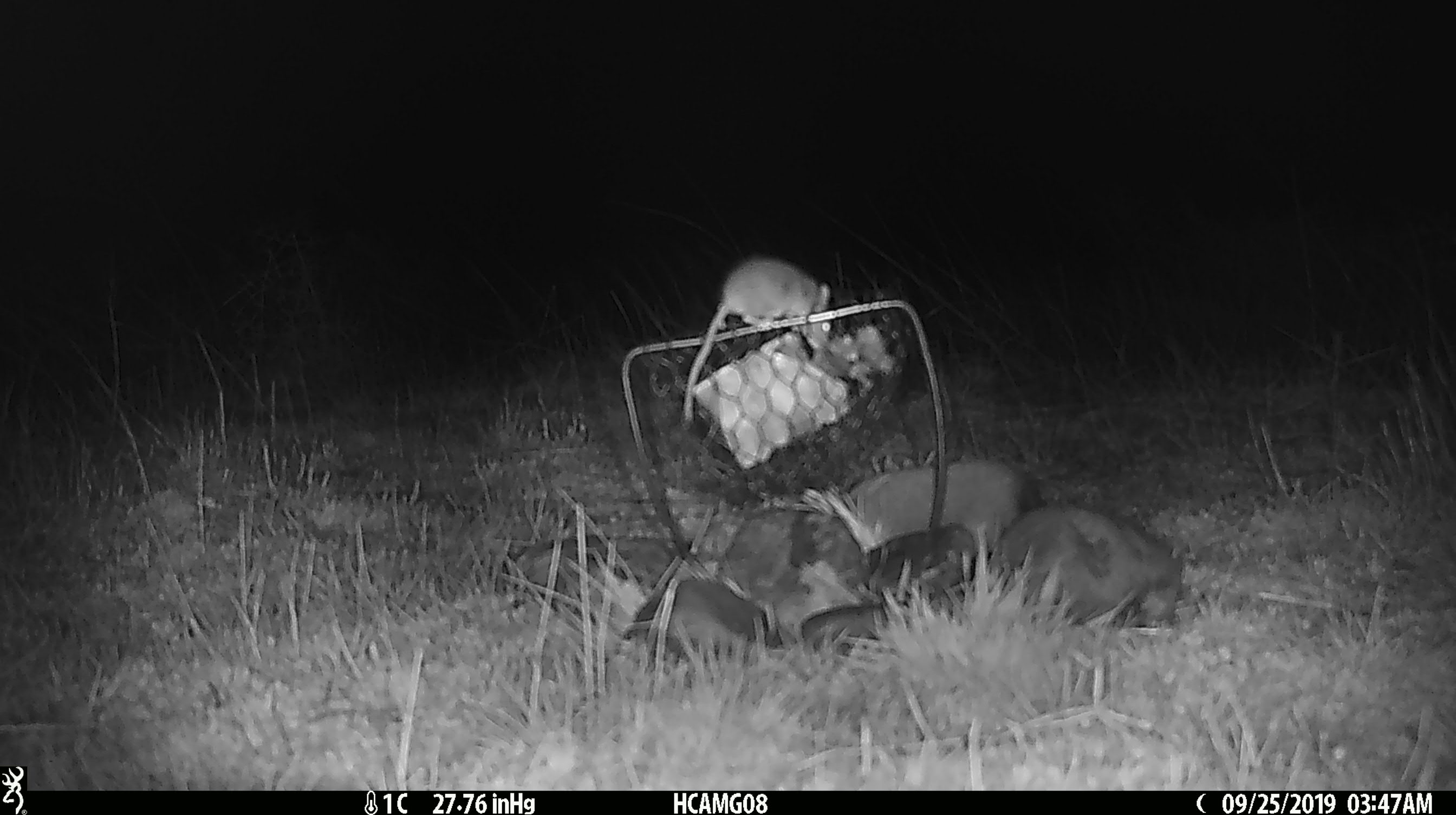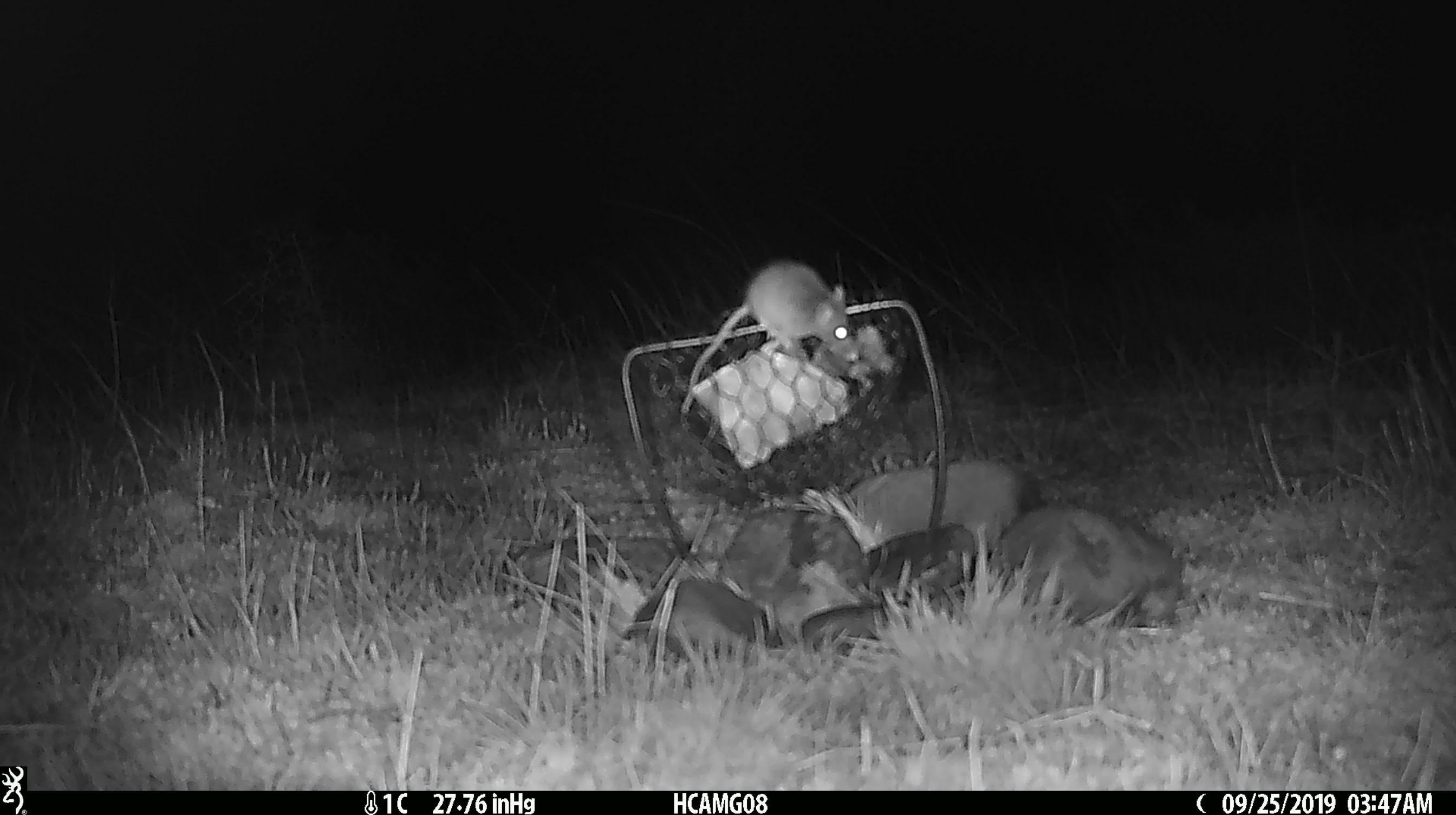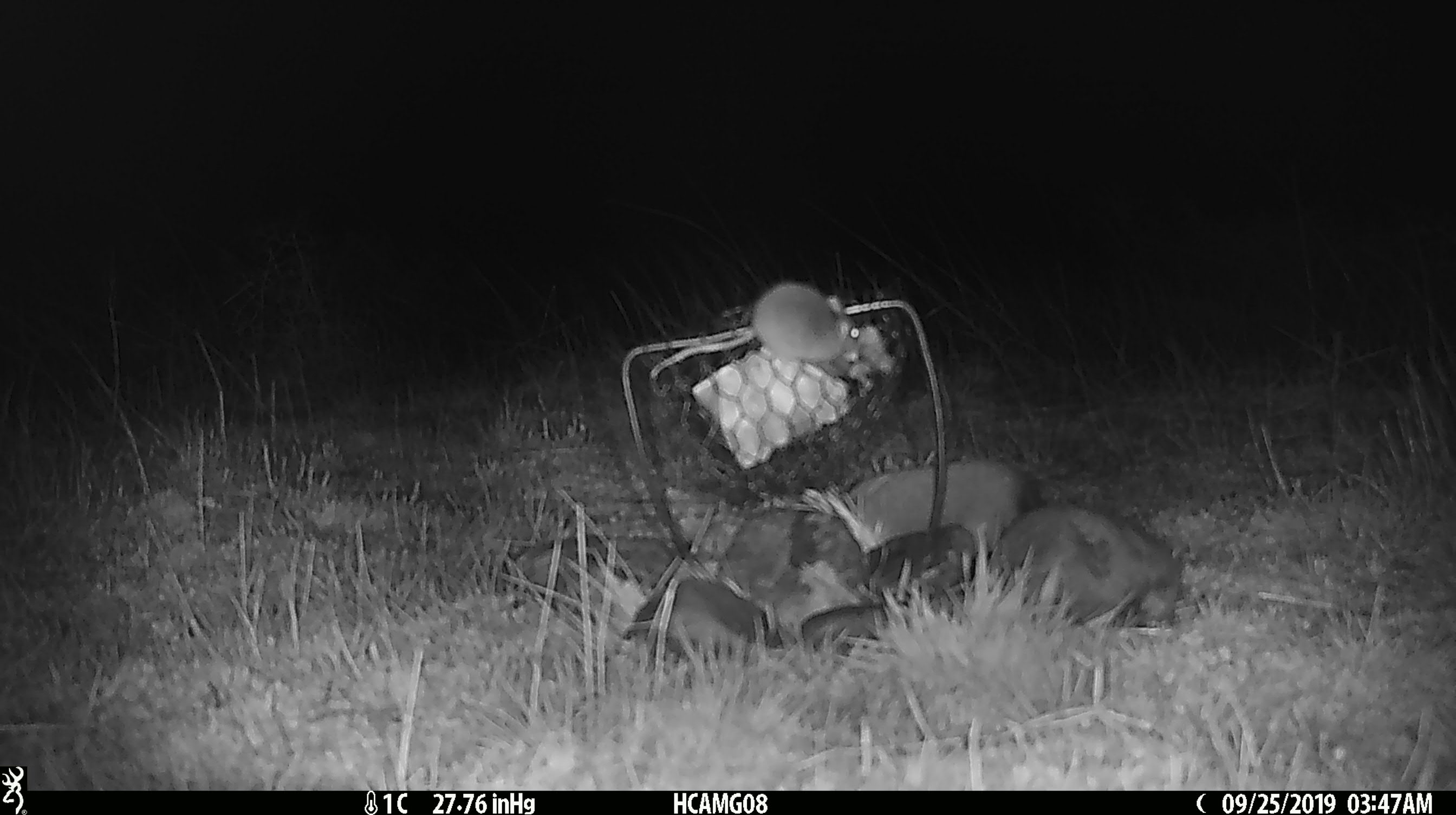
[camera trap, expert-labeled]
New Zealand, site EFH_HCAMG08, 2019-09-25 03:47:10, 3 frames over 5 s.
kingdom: Animalia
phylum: Chordata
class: Mammalia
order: Rodentia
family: Muridae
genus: Mus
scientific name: Mus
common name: mouse